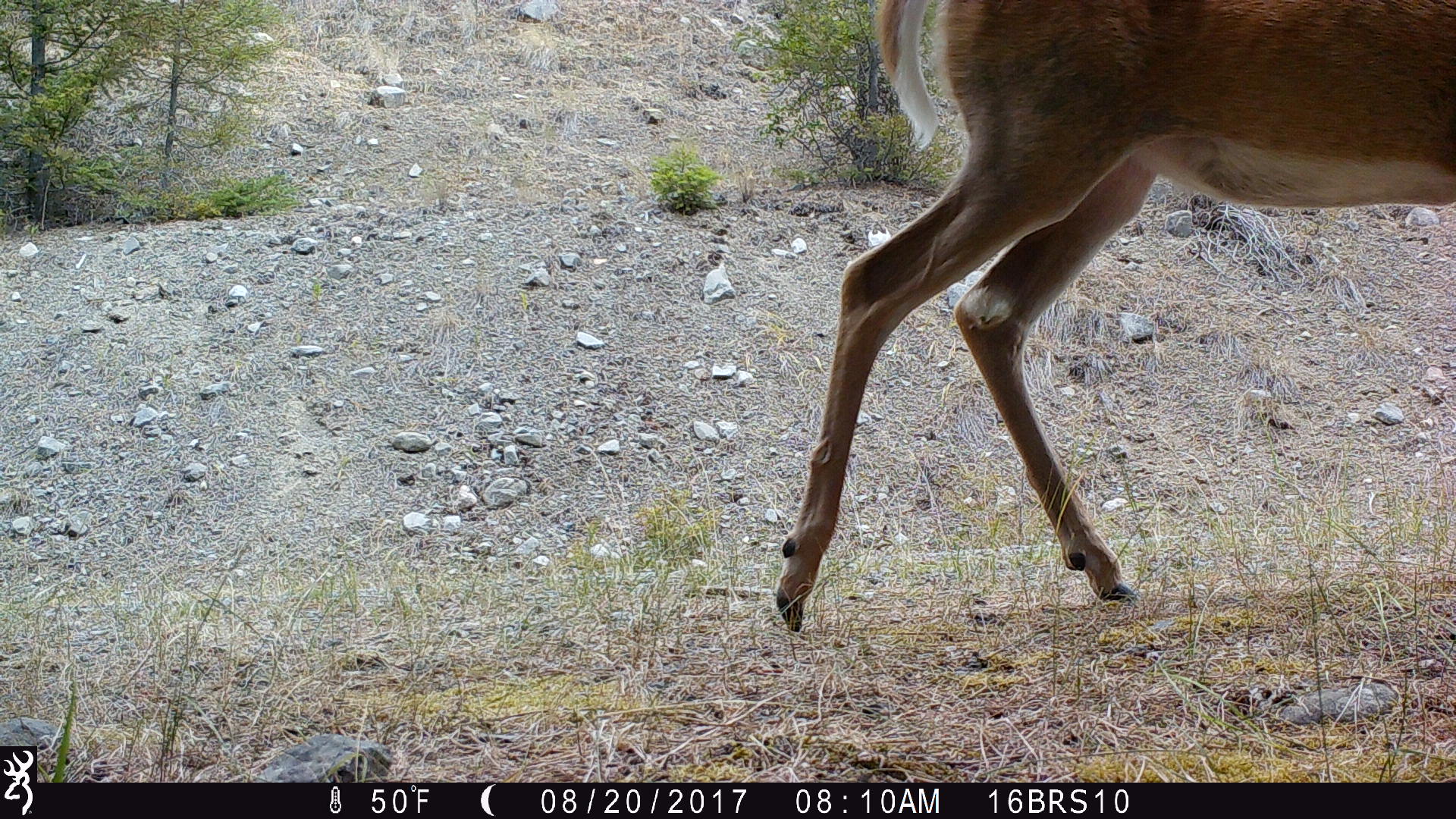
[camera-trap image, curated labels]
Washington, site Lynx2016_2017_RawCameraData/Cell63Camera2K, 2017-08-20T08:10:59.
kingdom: Animalia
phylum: Chordata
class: Mammalia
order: Artiodactyla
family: Cervidae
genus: Odocoileus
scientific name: Odocoileus virginianus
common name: white-tailed deer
Odocoileus virginianus (white-tailed deer). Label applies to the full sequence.